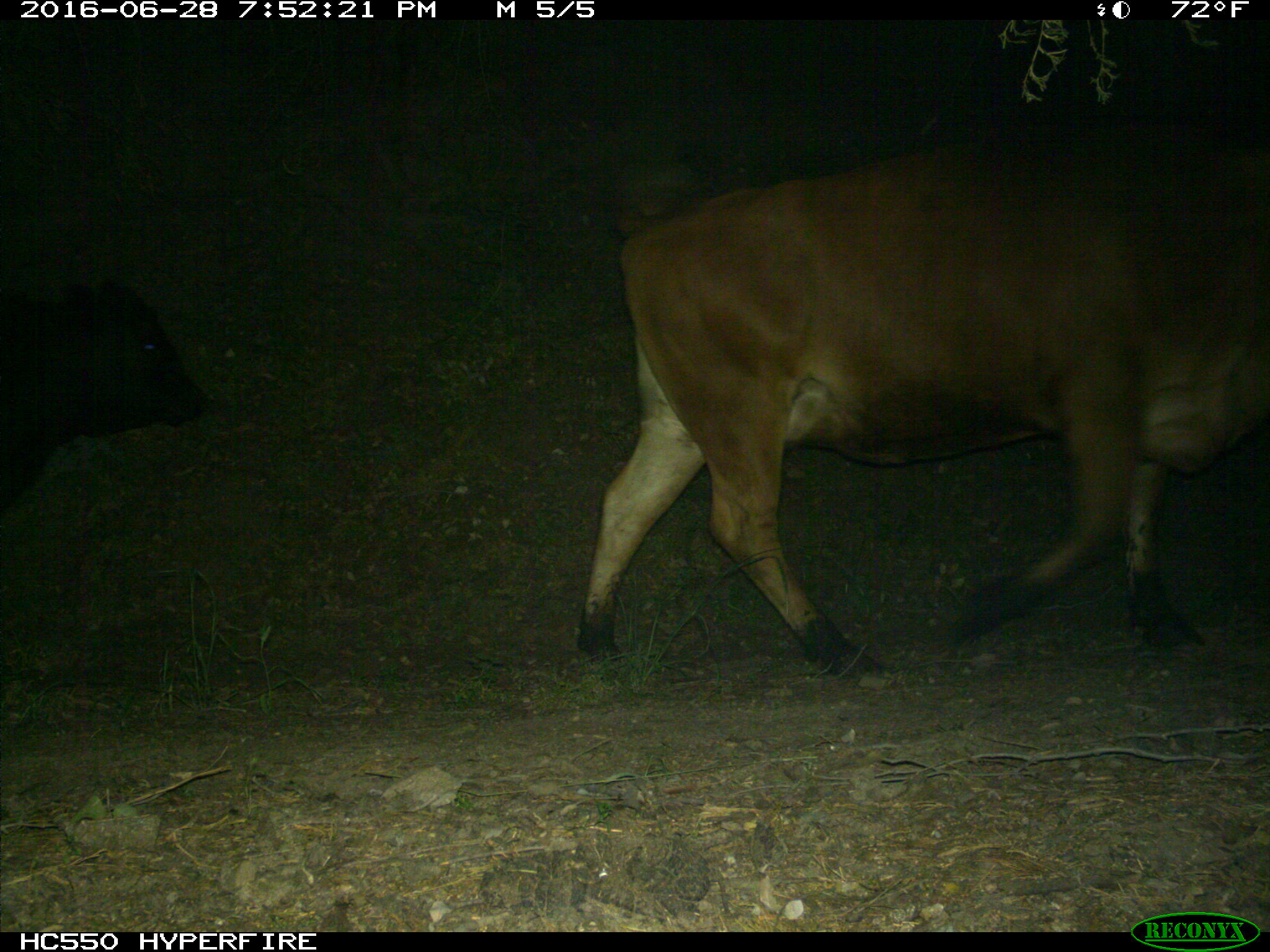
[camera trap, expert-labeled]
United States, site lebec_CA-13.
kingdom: Animalia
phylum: Chordata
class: Mammalia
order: Artiodactyla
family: Bovidae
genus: Bos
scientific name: Bos taurus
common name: domestic cow